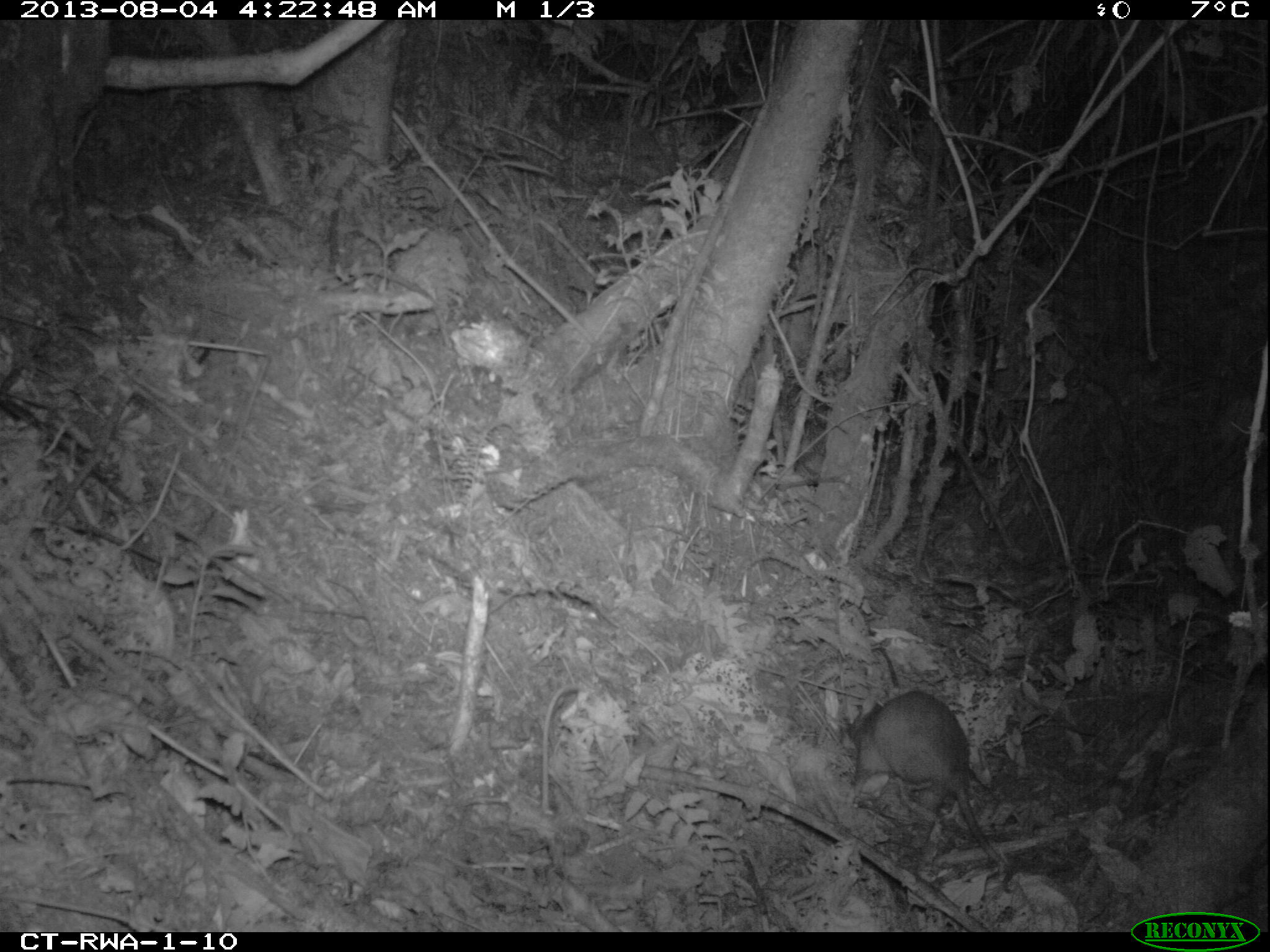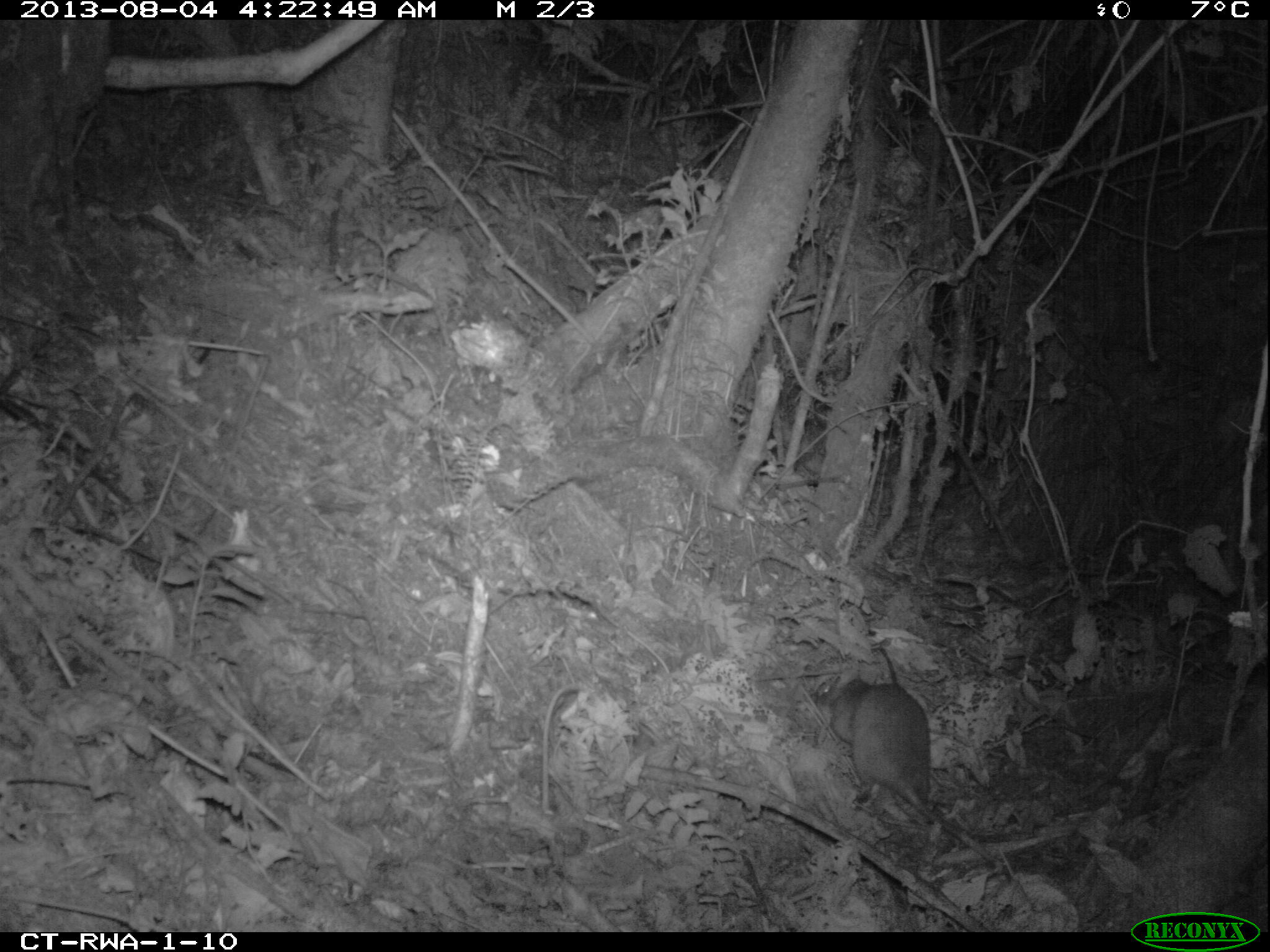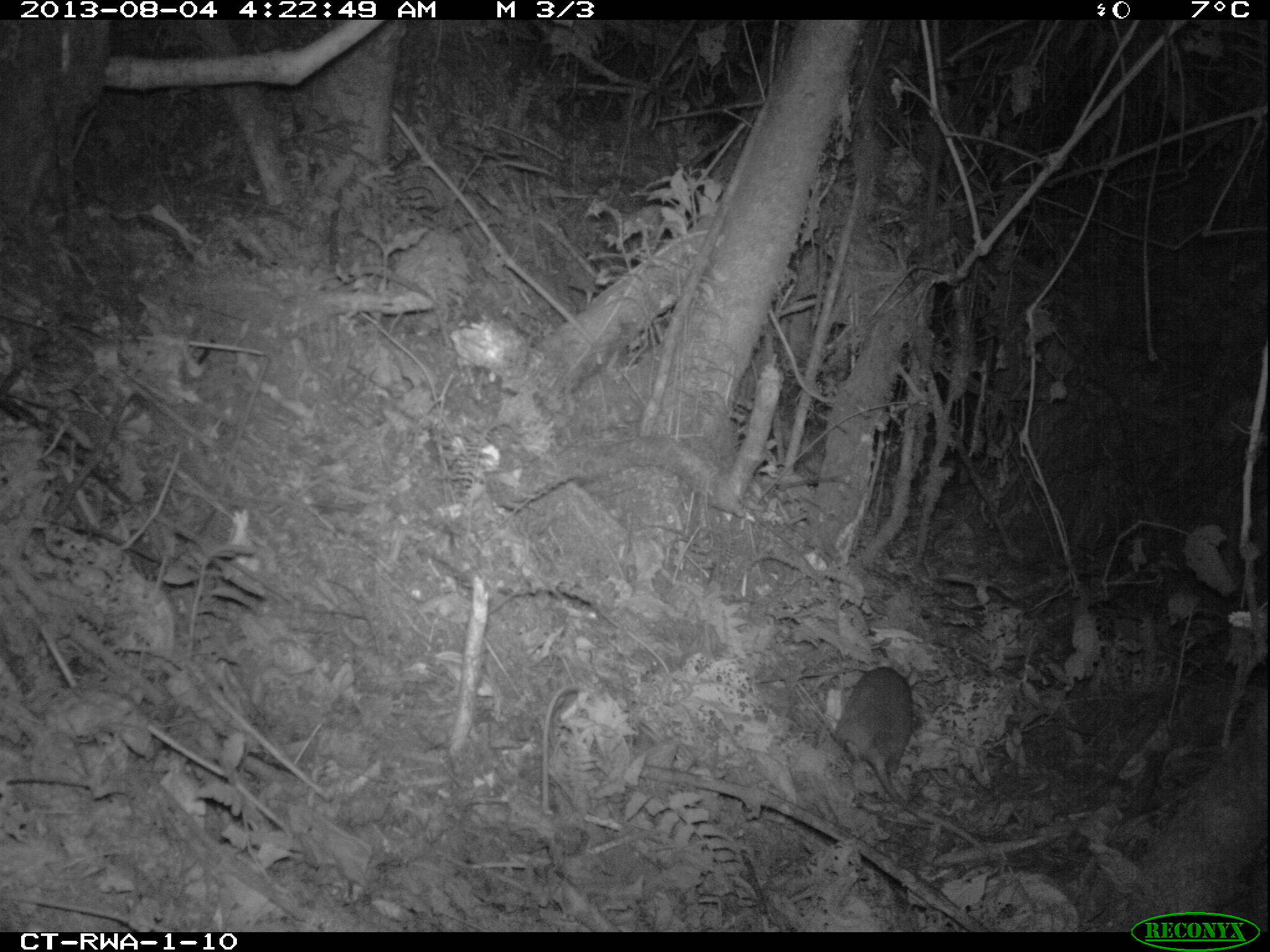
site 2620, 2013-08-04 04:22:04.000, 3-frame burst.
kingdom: Animalia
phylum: Chordata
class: Mammalia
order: Rodentia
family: Nesomyidae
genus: Cricetomys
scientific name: Cricetomys gambianus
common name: african giant pouched rat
Cricetomys gambianus (african giant pouched rat), count 1.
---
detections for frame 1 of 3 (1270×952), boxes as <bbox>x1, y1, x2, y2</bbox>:
cricetomys gambianus: <bbox>843, 687, 1032, 897</bbox>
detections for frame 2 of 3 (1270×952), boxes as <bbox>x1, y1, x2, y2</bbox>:
cricetomys gambianus: <bbox>812, 676, 1043, 909</bbox>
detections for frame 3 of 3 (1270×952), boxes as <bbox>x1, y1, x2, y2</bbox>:
cricetomys gambianus: <bbox>833, 662, 1004, 866</bbox>